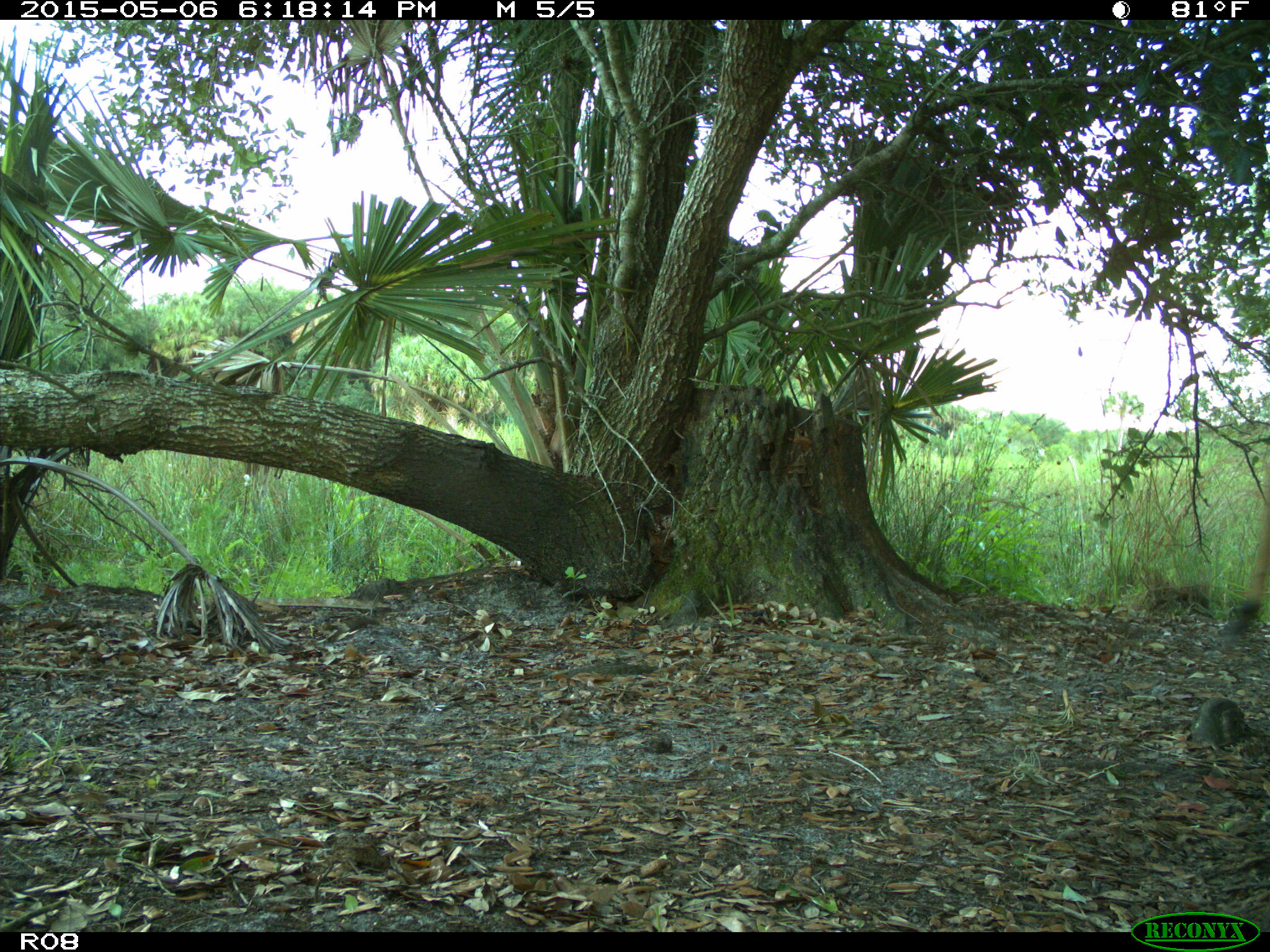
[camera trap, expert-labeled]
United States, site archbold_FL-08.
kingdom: Animalia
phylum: Chordata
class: Mammalia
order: Artiodactyla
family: Cervidae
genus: Odocoileus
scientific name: Odocoileus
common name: deer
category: unidentified deer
Unidentified deer (deer) (Odocoileus).